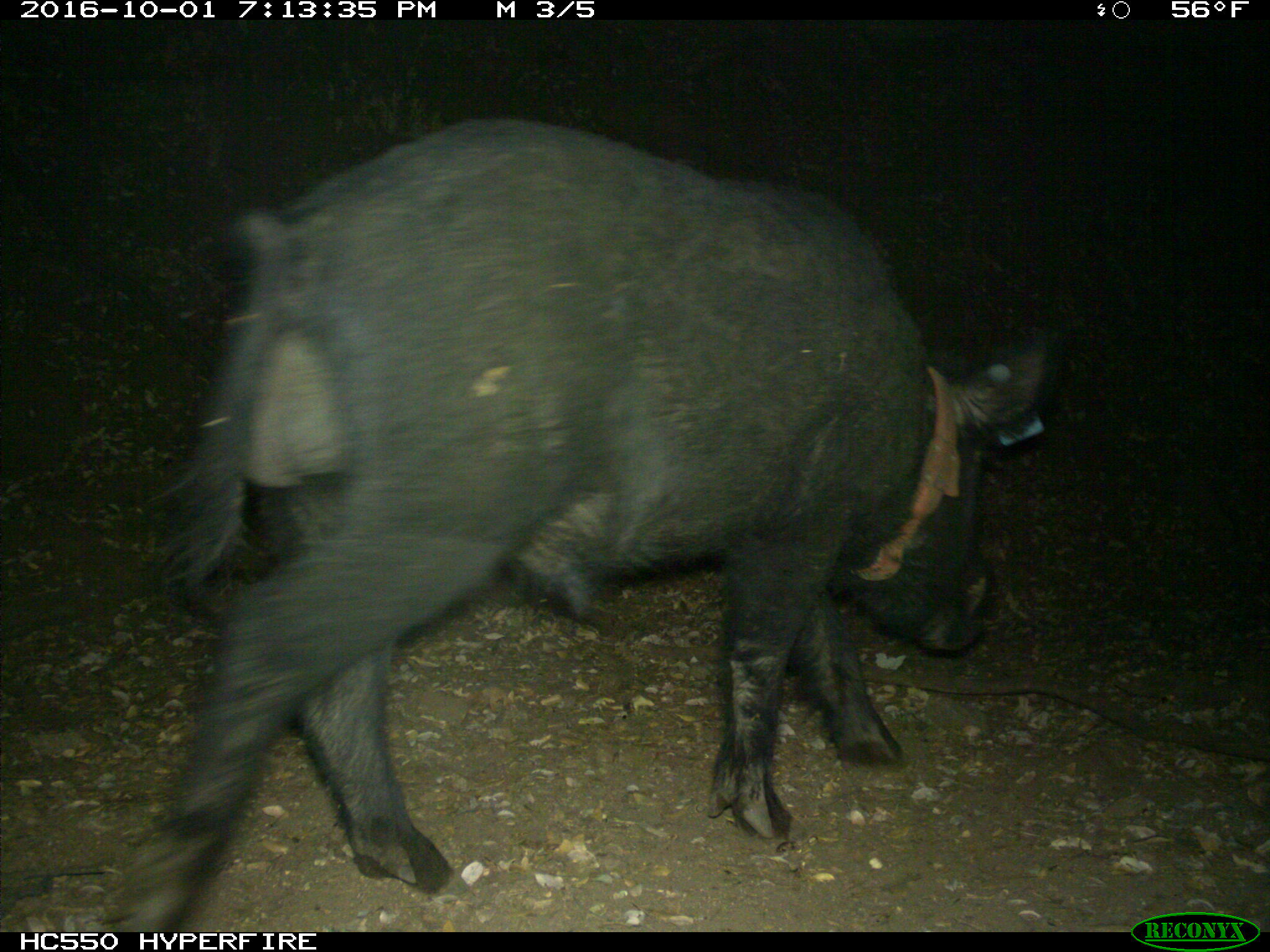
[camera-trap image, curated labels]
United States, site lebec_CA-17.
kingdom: Animalia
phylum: Chordata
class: Mammalia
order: Artiodactyla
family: Suidae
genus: Sus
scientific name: Sus scrofa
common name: wild boar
Sus scrofa (wild boar).